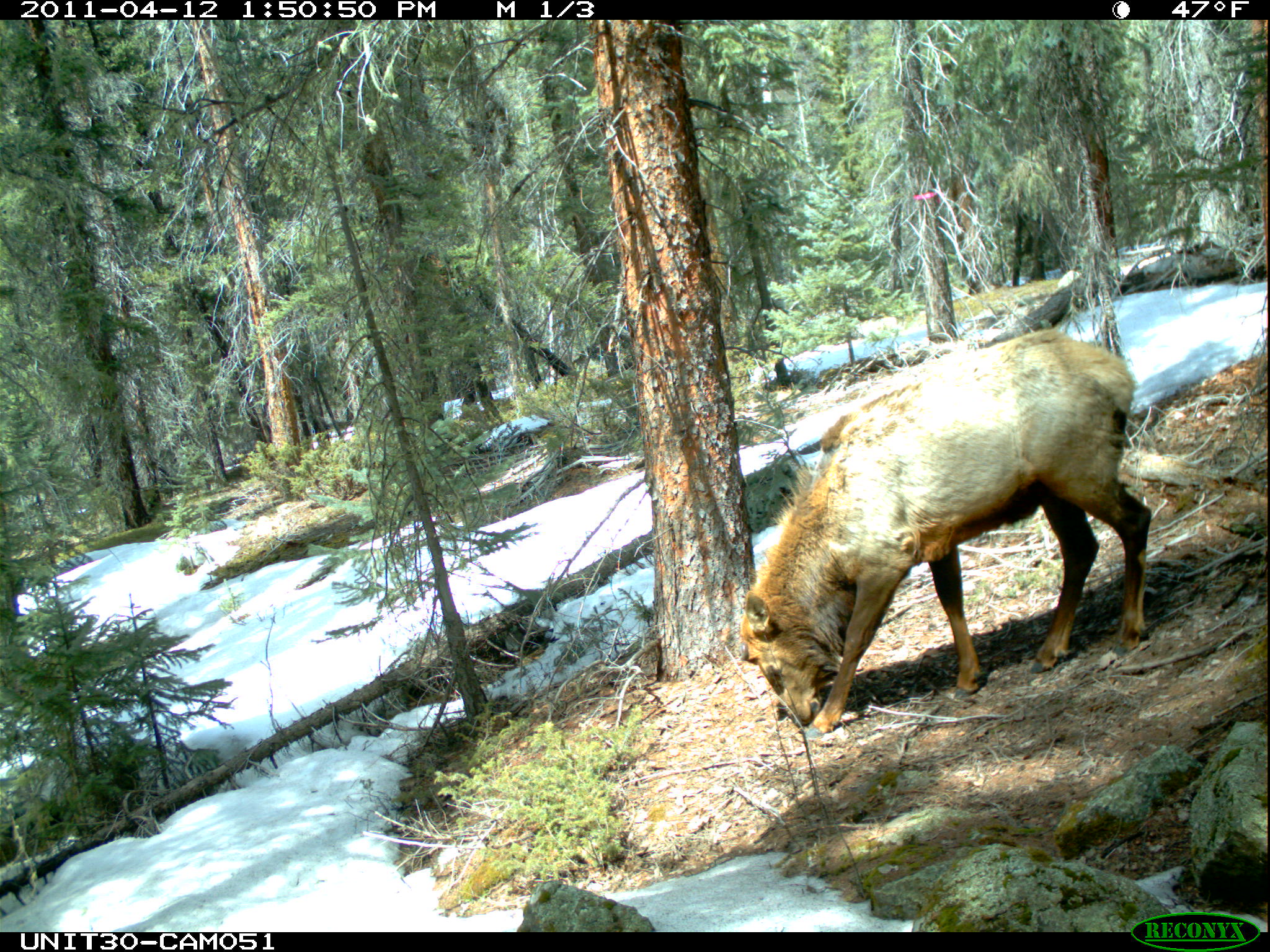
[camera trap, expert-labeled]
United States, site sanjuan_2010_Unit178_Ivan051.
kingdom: Animalia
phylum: Chordata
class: Mammalia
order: Artiodactyla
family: Cervidae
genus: Cervus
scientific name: Cervus elaphus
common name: red deer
Cervus elaphus (red deer).